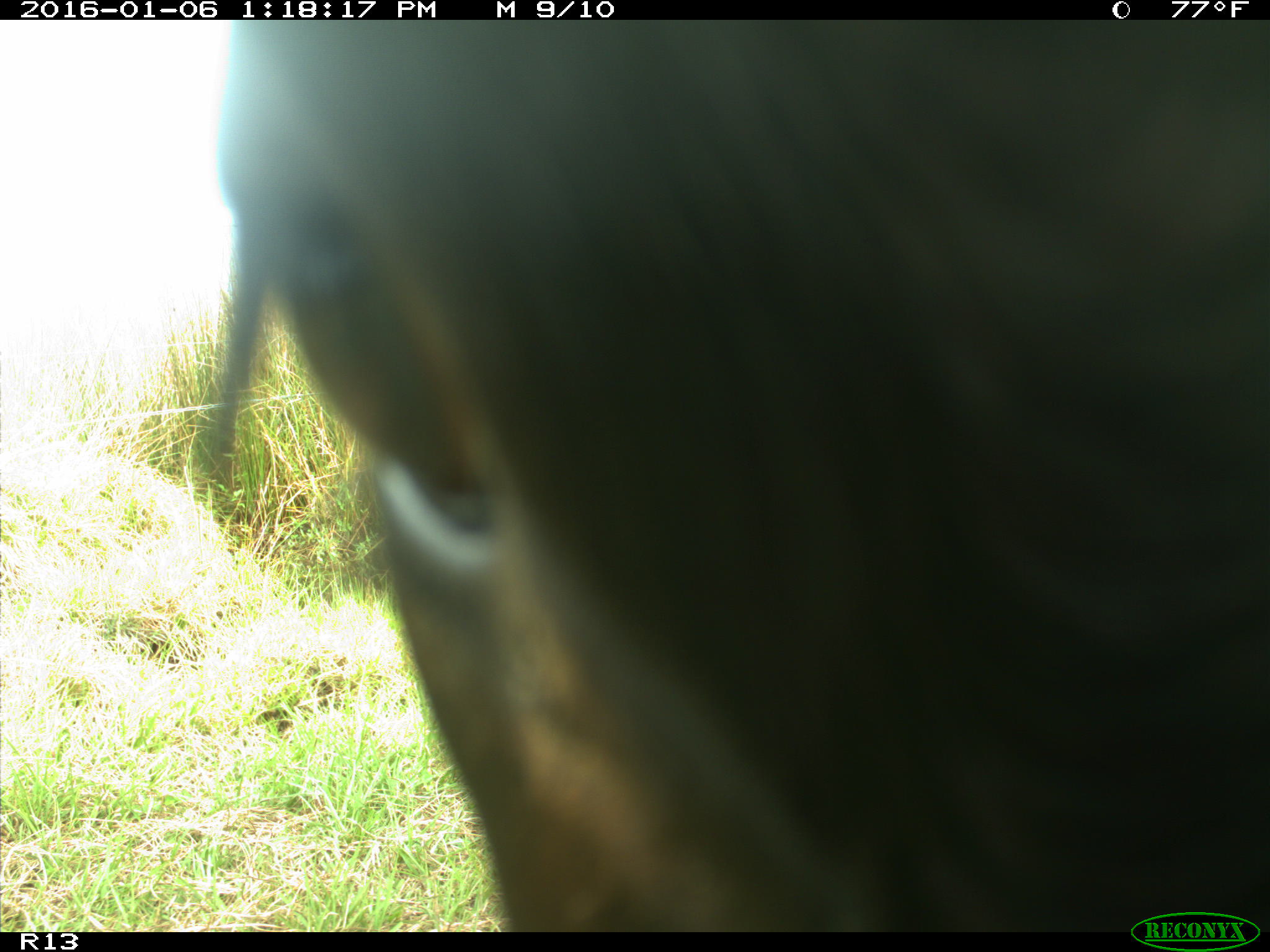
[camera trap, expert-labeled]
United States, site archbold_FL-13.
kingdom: Animalia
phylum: Chordata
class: Mammalia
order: Artiodactyla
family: Bovidae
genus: Bos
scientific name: Bos taurus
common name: domestic cow